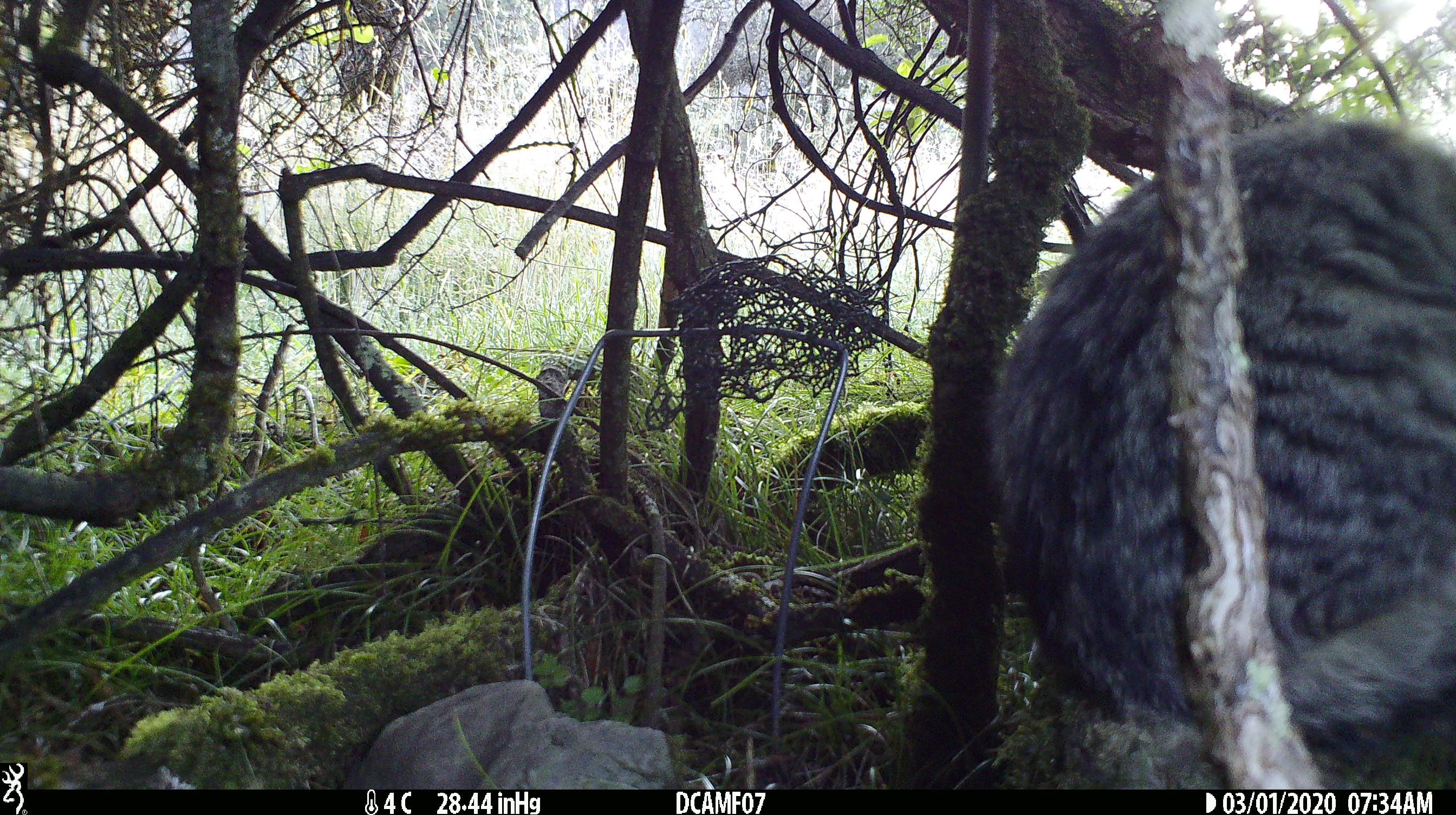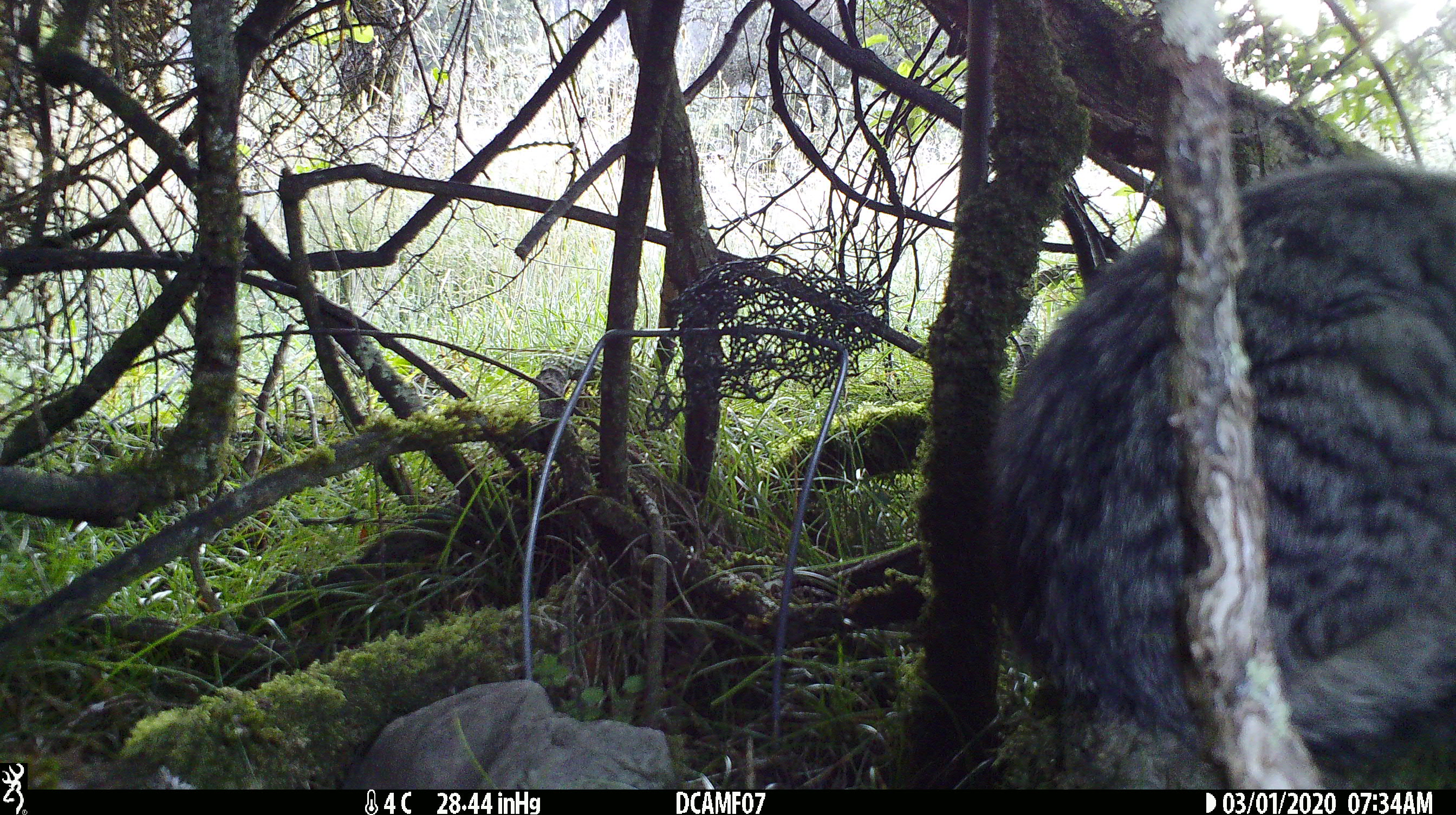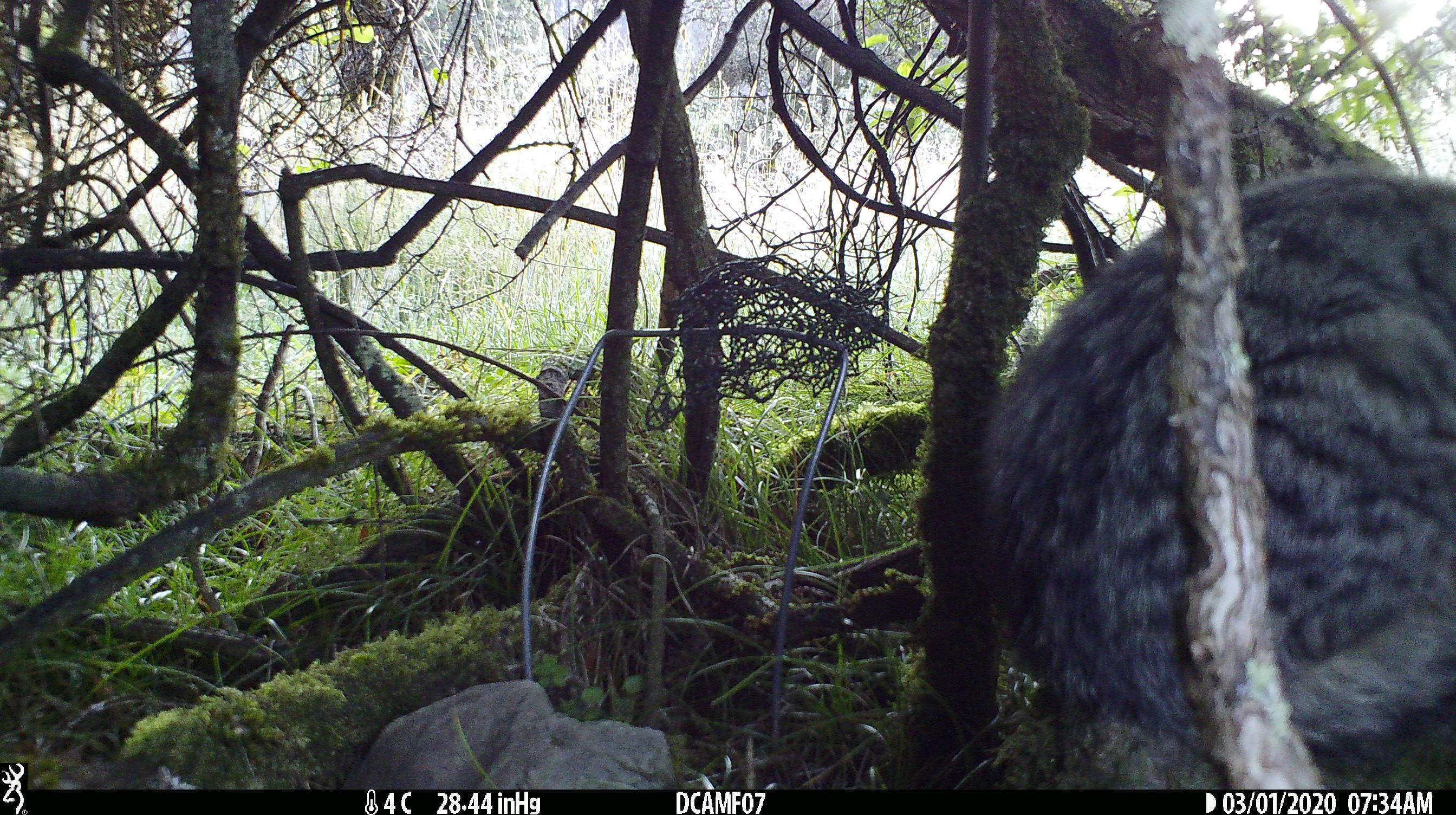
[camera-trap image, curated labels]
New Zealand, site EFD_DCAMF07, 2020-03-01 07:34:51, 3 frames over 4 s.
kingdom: Animalia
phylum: Chordata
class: Mammalia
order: Carnivora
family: Felidae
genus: Felis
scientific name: Felis catus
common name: domestic cat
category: cat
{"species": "cat (domestic cat) (Felis catus)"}